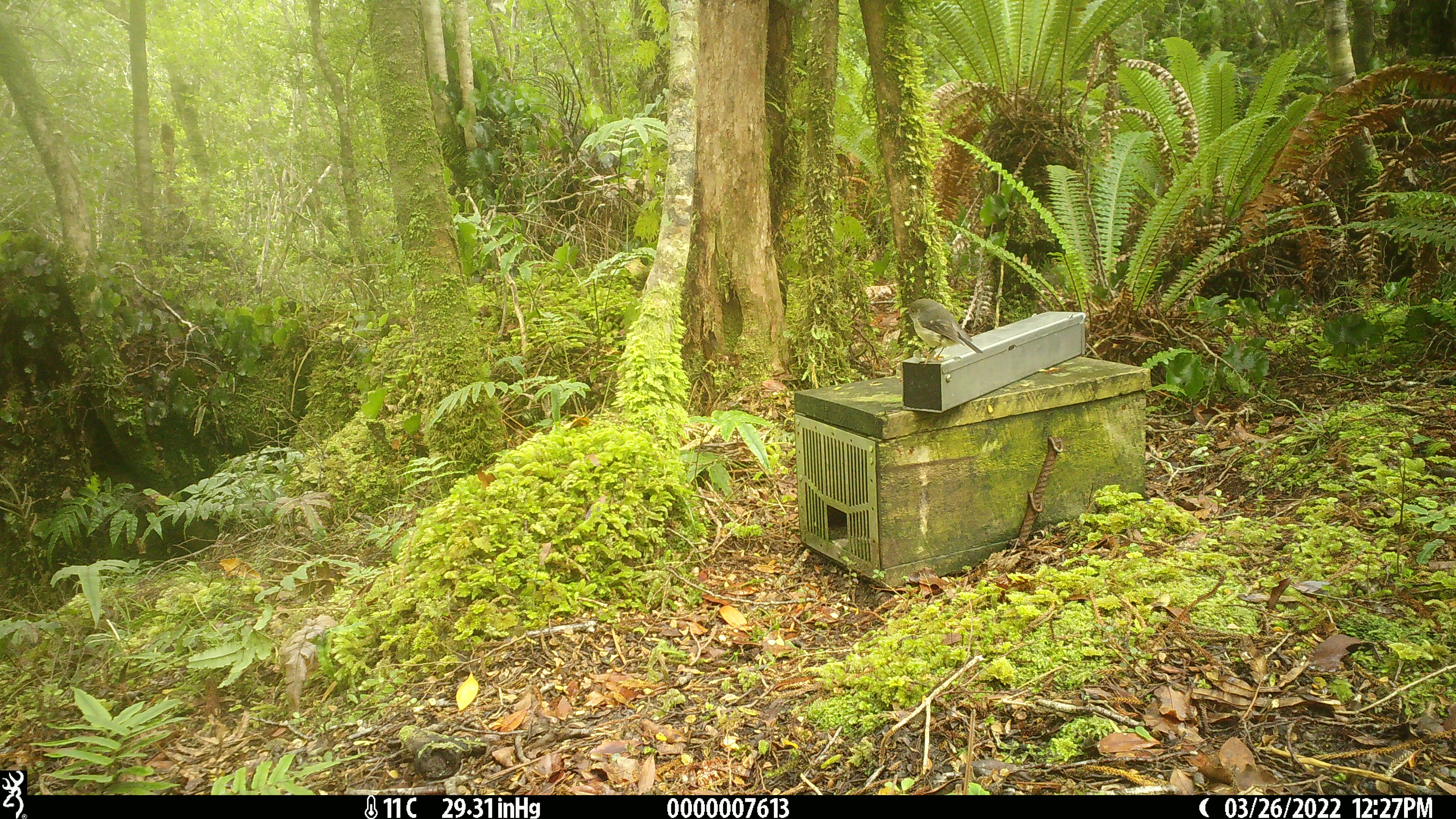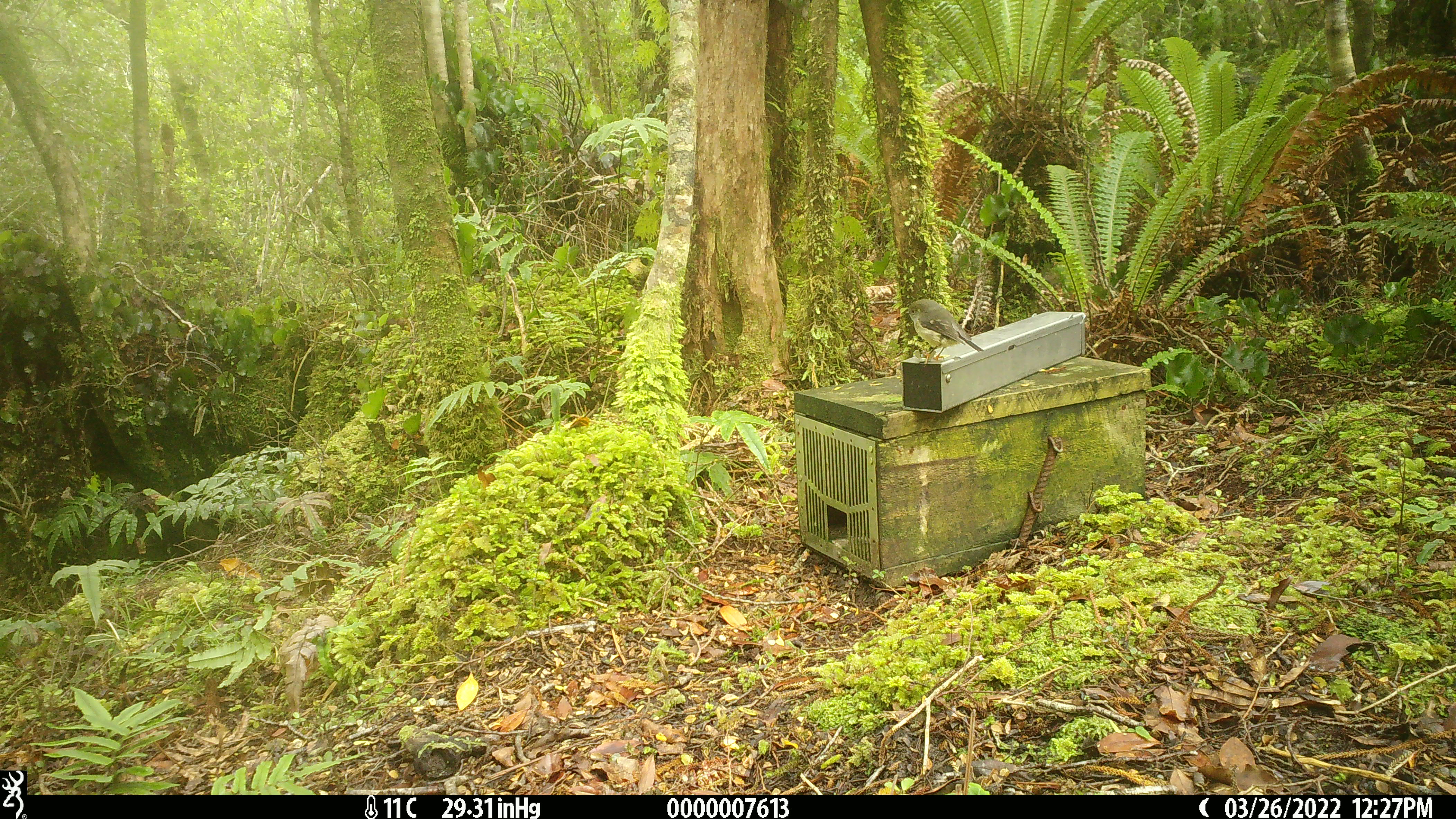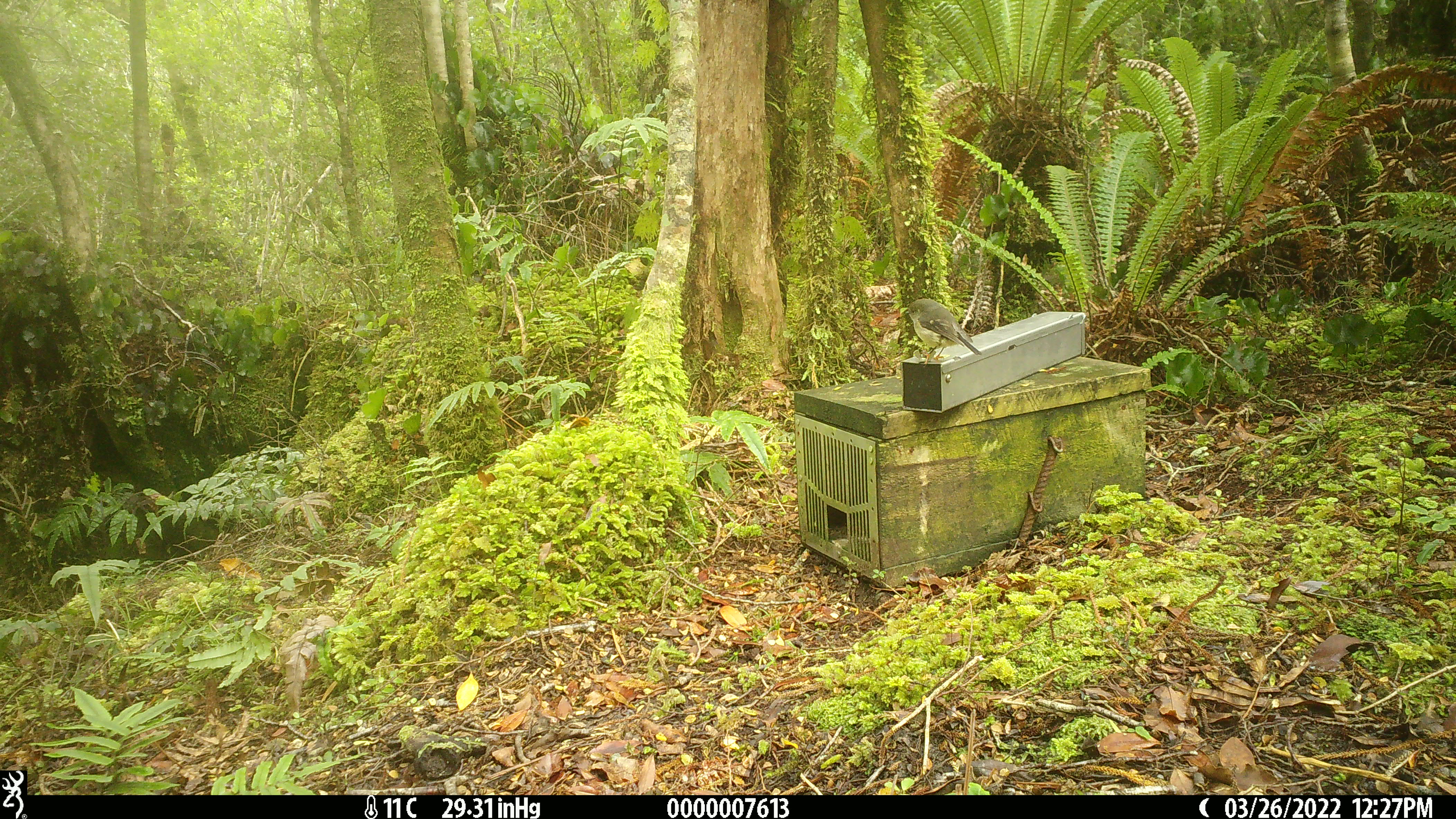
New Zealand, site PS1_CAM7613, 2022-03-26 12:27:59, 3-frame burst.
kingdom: Animalia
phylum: Chordata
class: Aves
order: Passeriformes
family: Petroicidae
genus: Petroica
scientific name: Petroica macrocephala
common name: tomtit